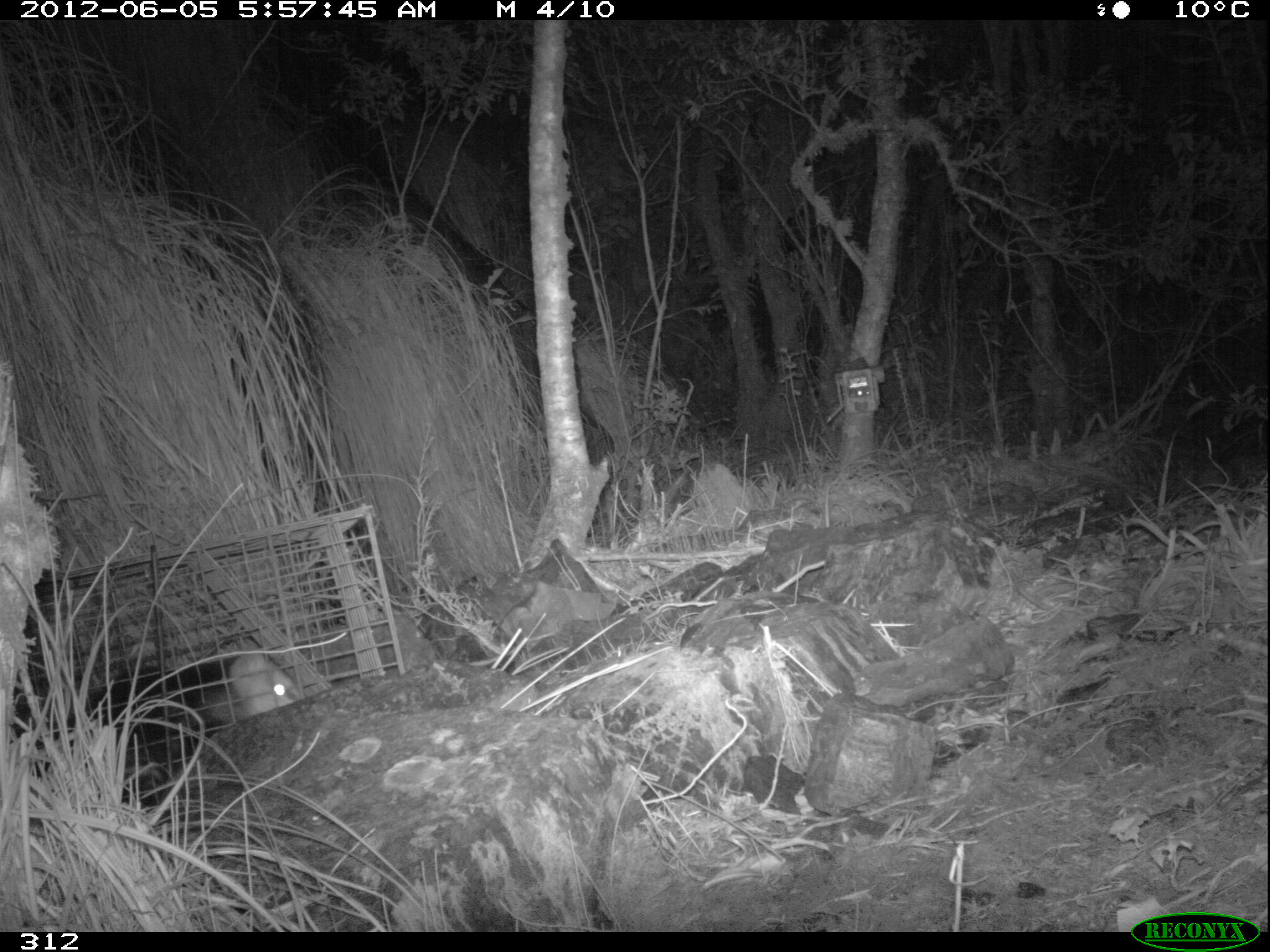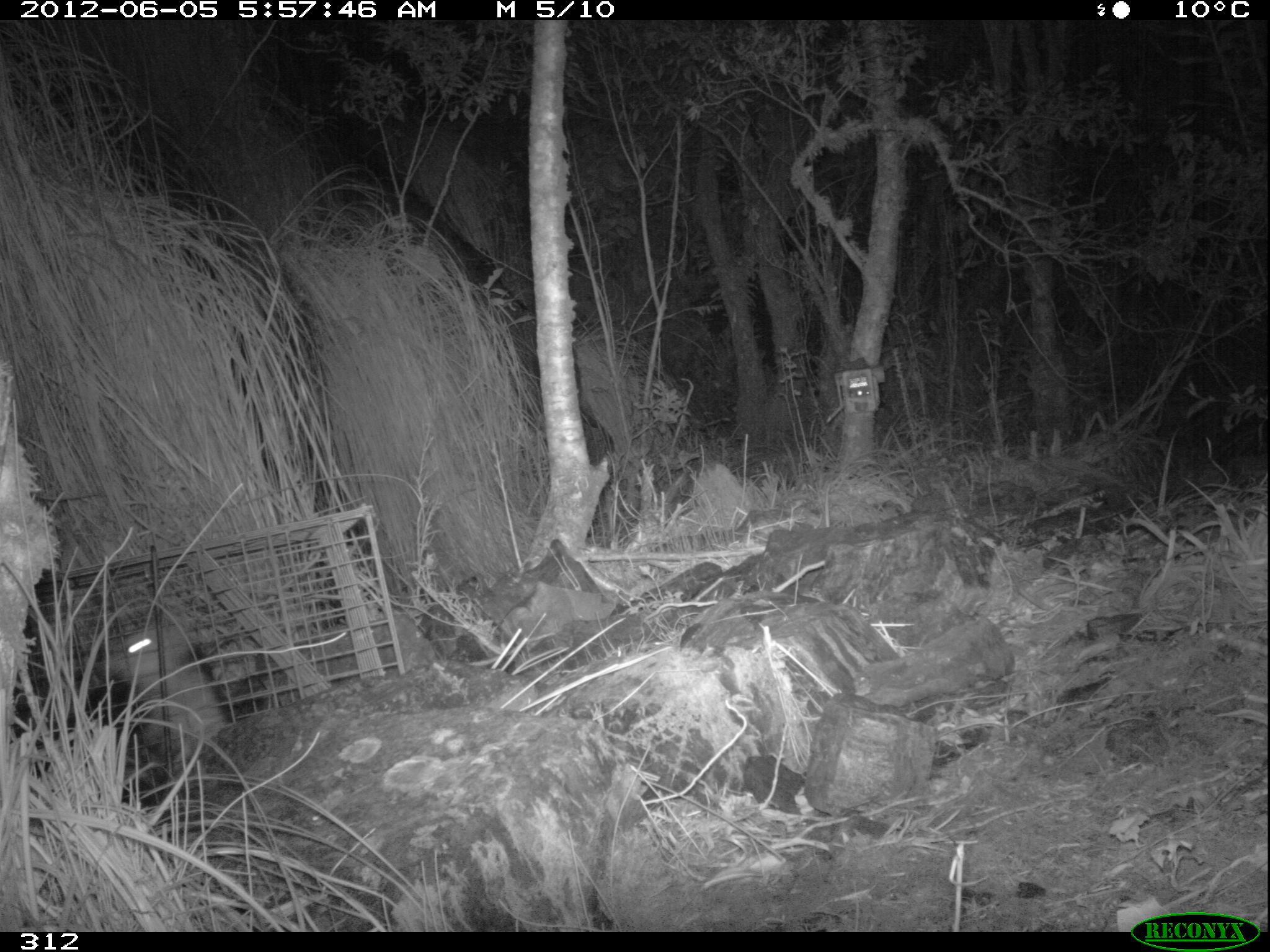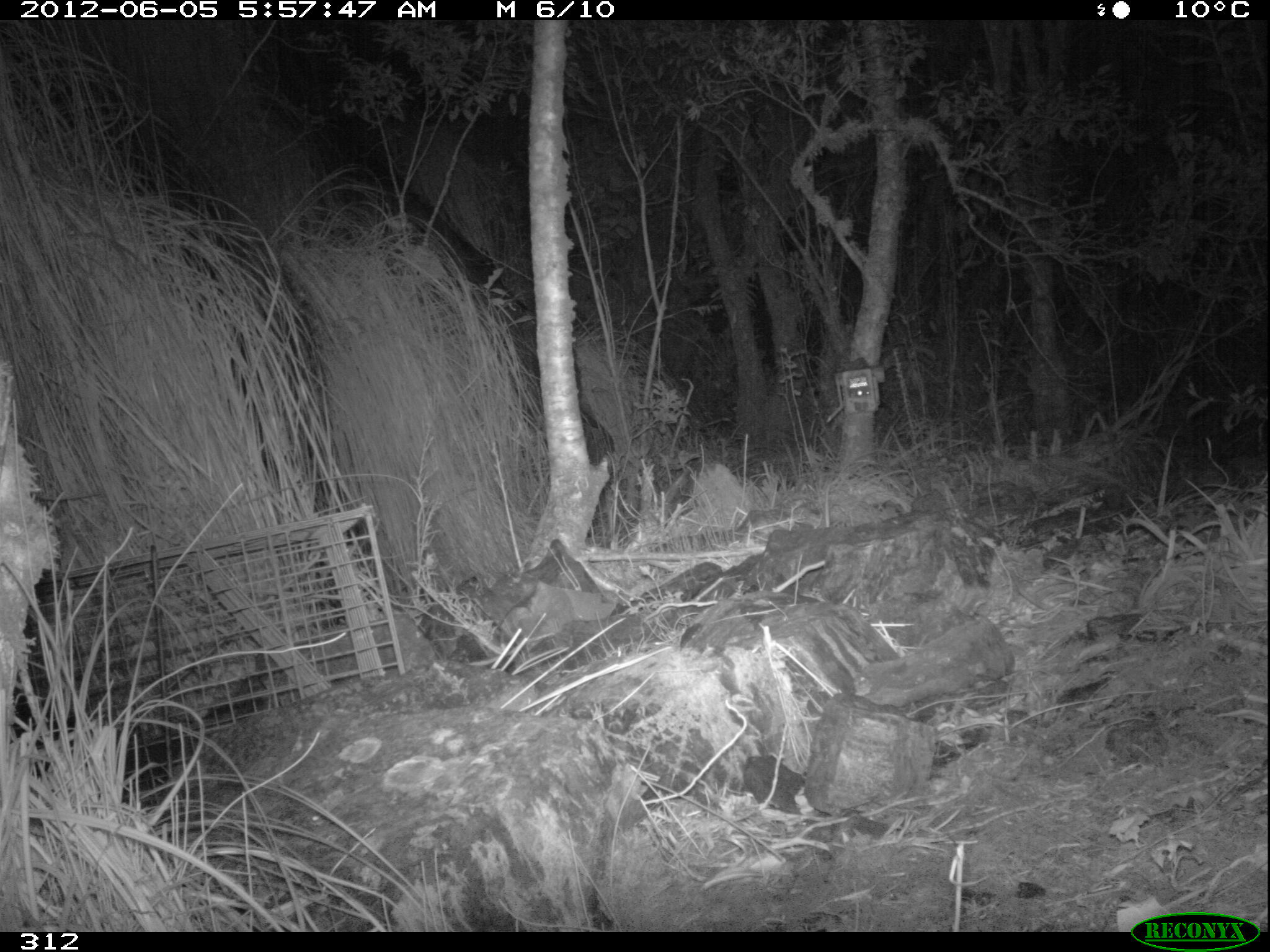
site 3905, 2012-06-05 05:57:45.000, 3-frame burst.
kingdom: Animalia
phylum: Chordata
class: Mammalia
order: Didelphimorphia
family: Didelphidae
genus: Didelphis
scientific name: Didelphis pernigra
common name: andean white-eared opossum